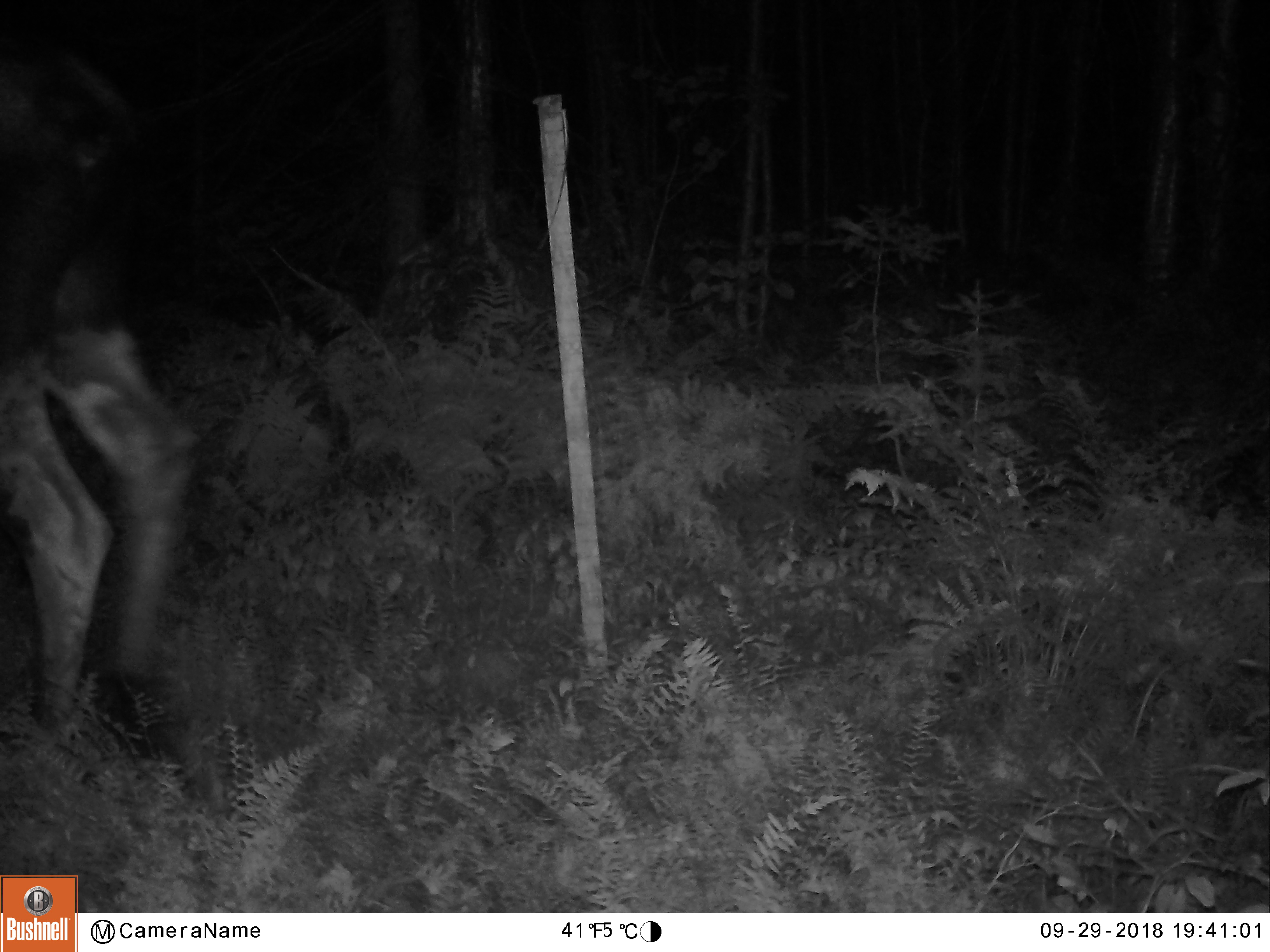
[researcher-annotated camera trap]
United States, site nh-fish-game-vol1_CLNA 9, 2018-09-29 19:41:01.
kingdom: Animalia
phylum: Chordata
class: Mammalia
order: Artiodactyla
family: Cervidae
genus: Alces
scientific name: Alces alces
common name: moose